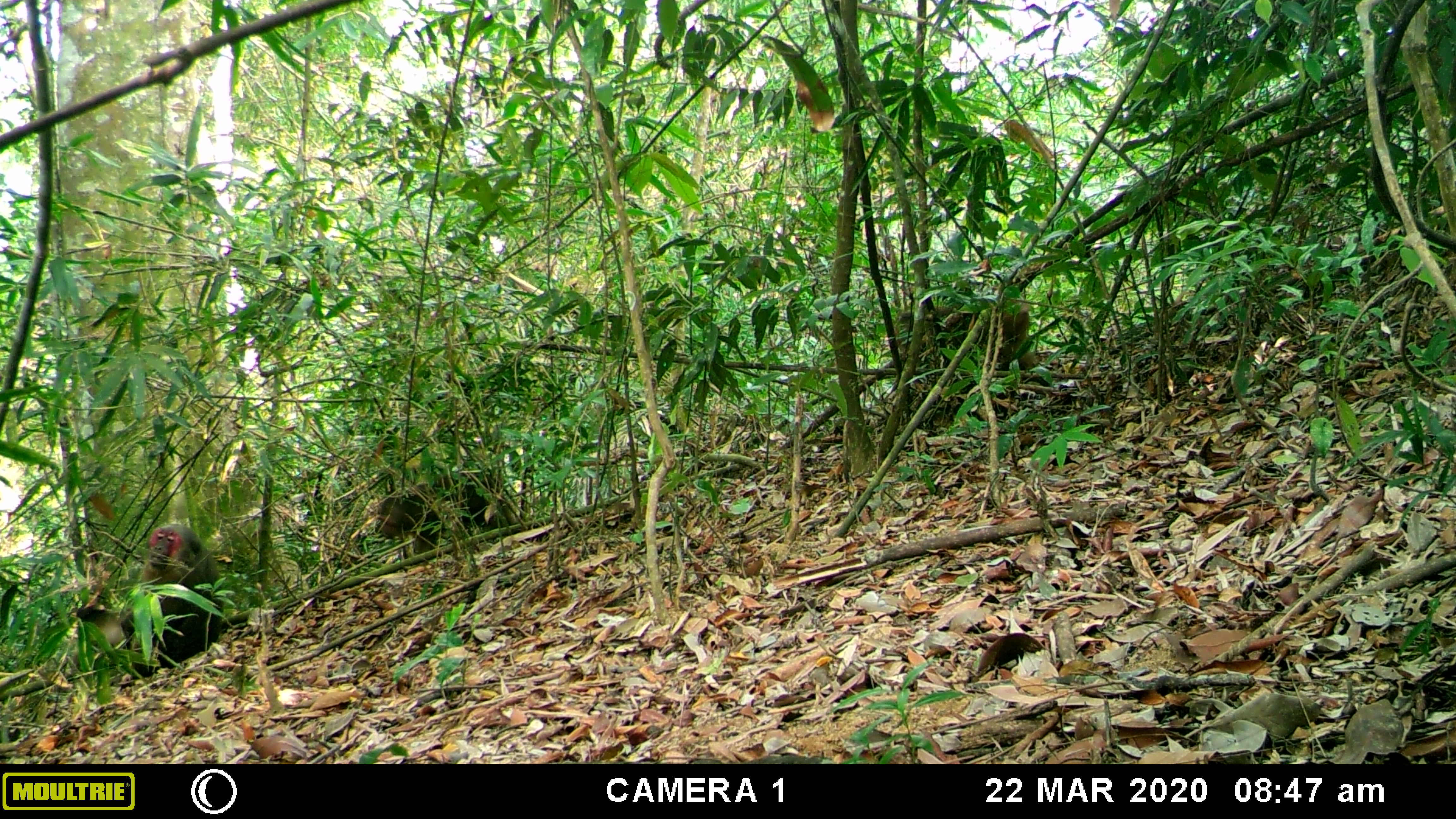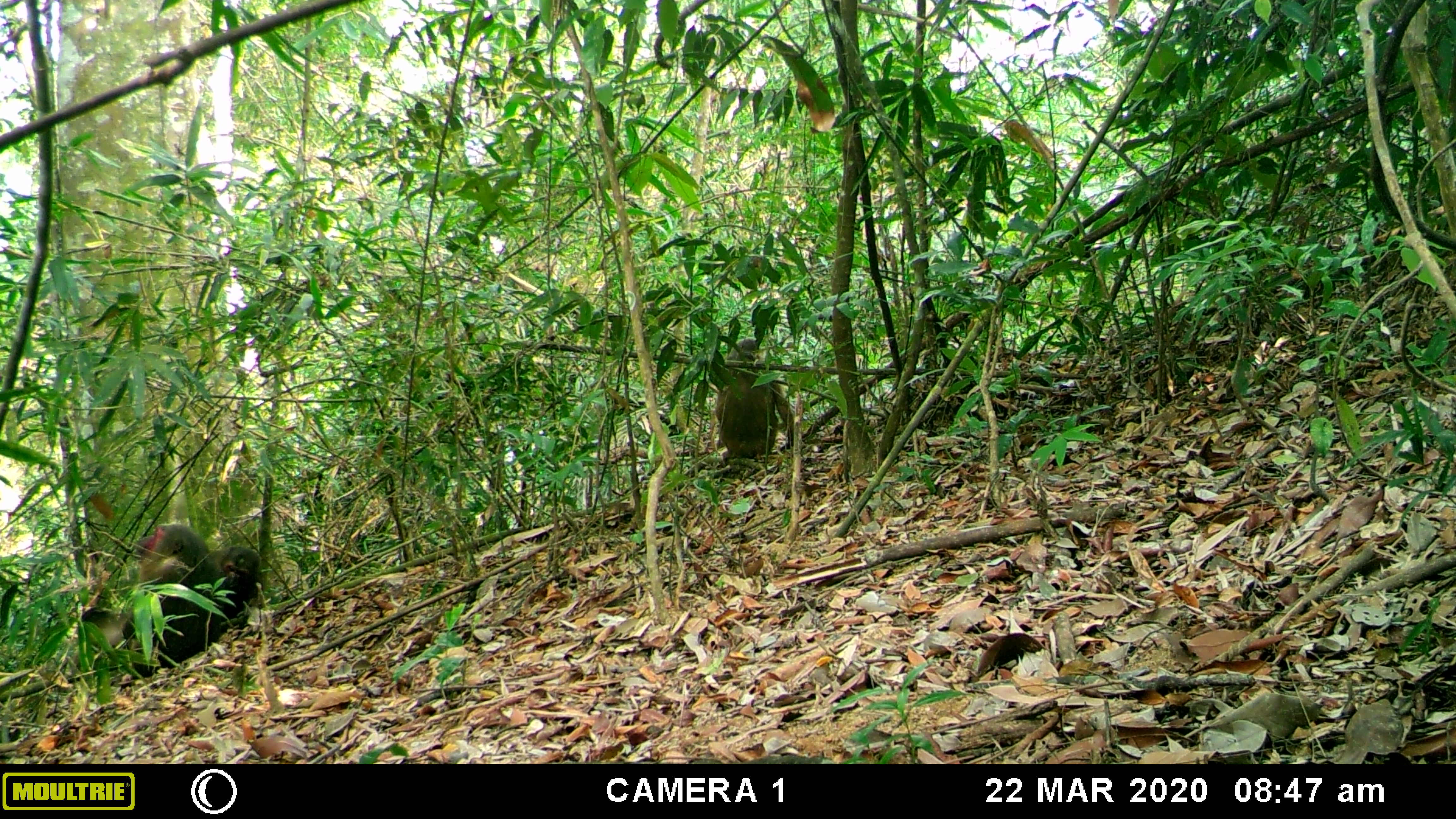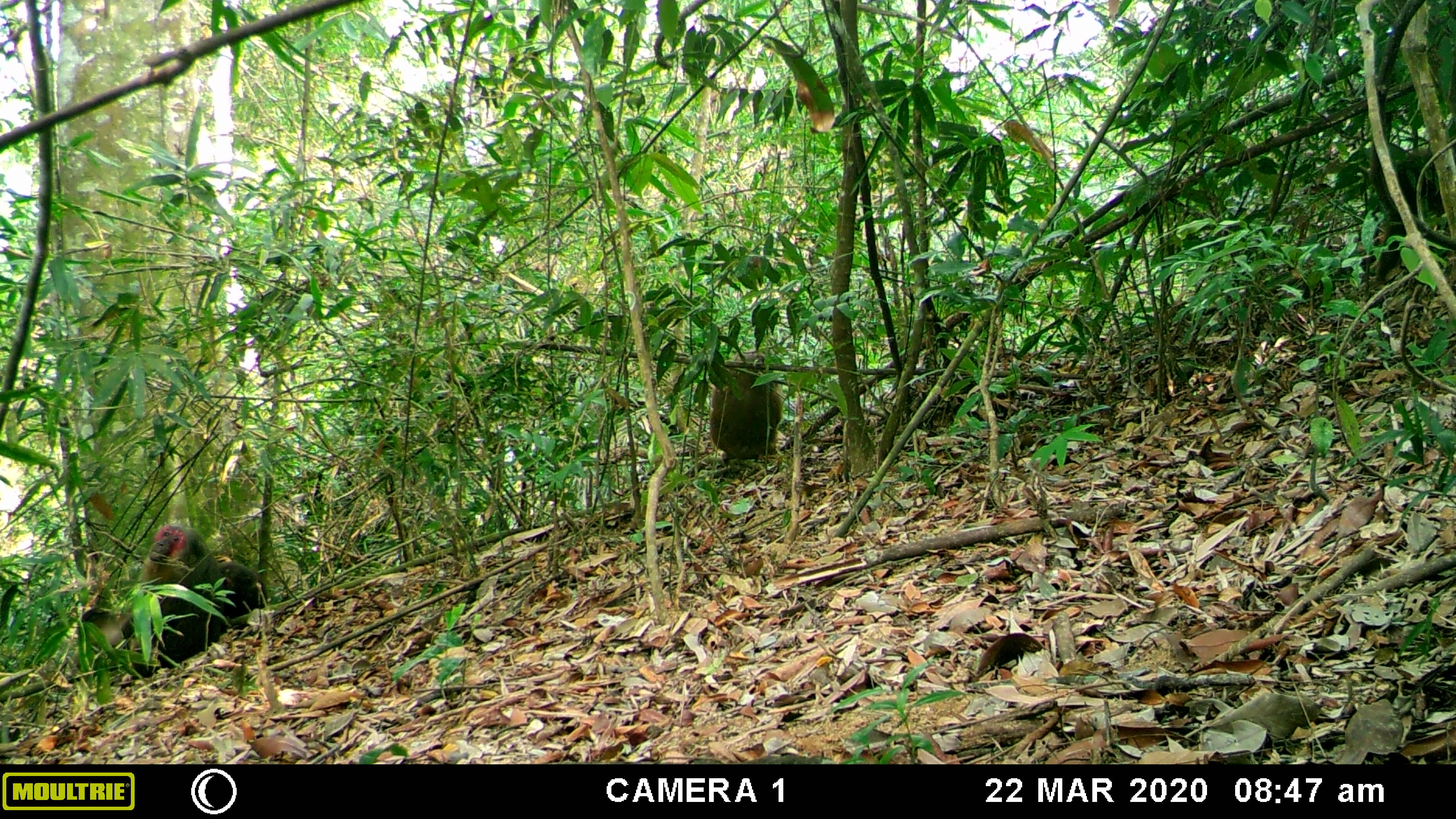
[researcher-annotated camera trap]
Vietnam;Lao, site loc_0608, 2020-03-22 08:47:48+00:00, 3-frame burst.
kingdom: Animalia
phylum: Chordata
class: Mammalia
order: Primates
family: Cercopithecidae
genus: Macaca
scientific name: Macaca arctoides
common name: stump-tailed macaque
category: stump tailed macaque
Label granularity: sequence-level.